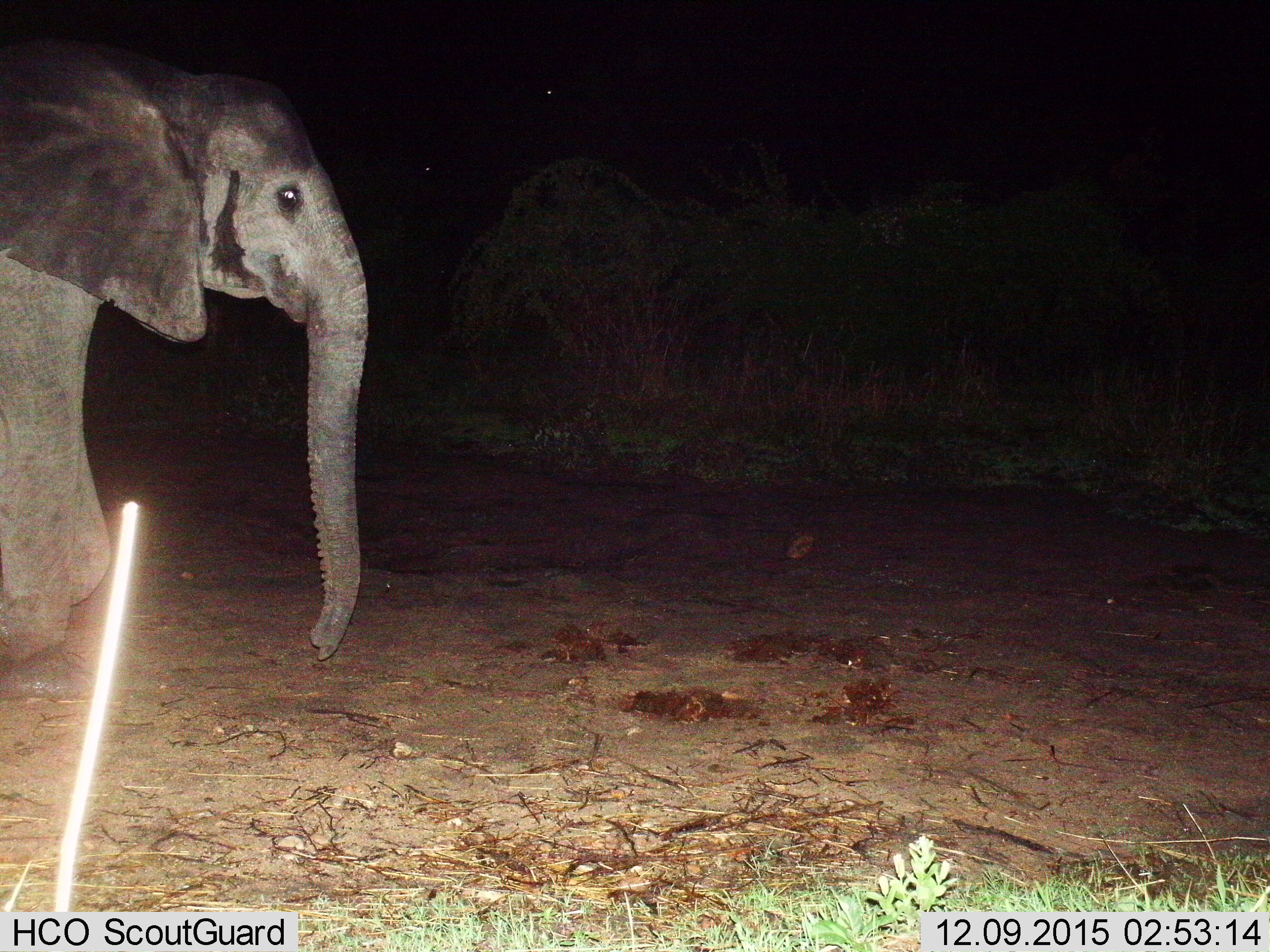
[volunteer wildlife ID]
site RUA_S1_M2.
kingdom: Animalia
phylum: Chordata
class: Mammalia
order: Proboscidea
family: Elephantidae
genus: Loxodonta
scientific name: Loxodonta africana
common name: african bush elephant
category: elephant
Elephant (african bush elephant) (Loxodonta africana), count 1. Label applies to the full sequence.